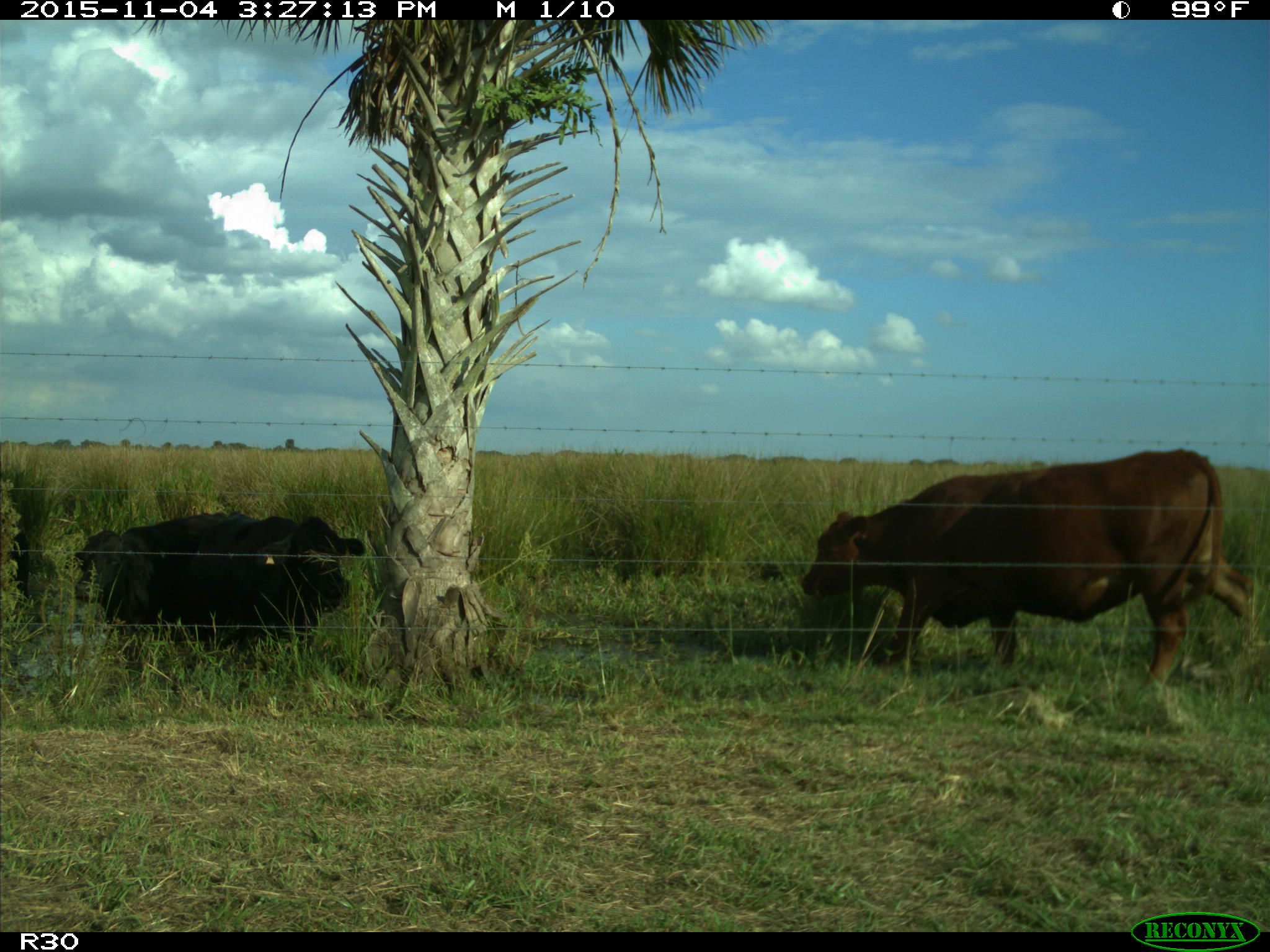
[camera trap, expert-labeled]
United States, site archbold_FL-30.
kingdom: Animalia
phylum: Chordata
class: Mammalia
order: Artiodactyla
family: Bovidae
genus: Bos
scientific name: Bos taurus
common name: domestic cow